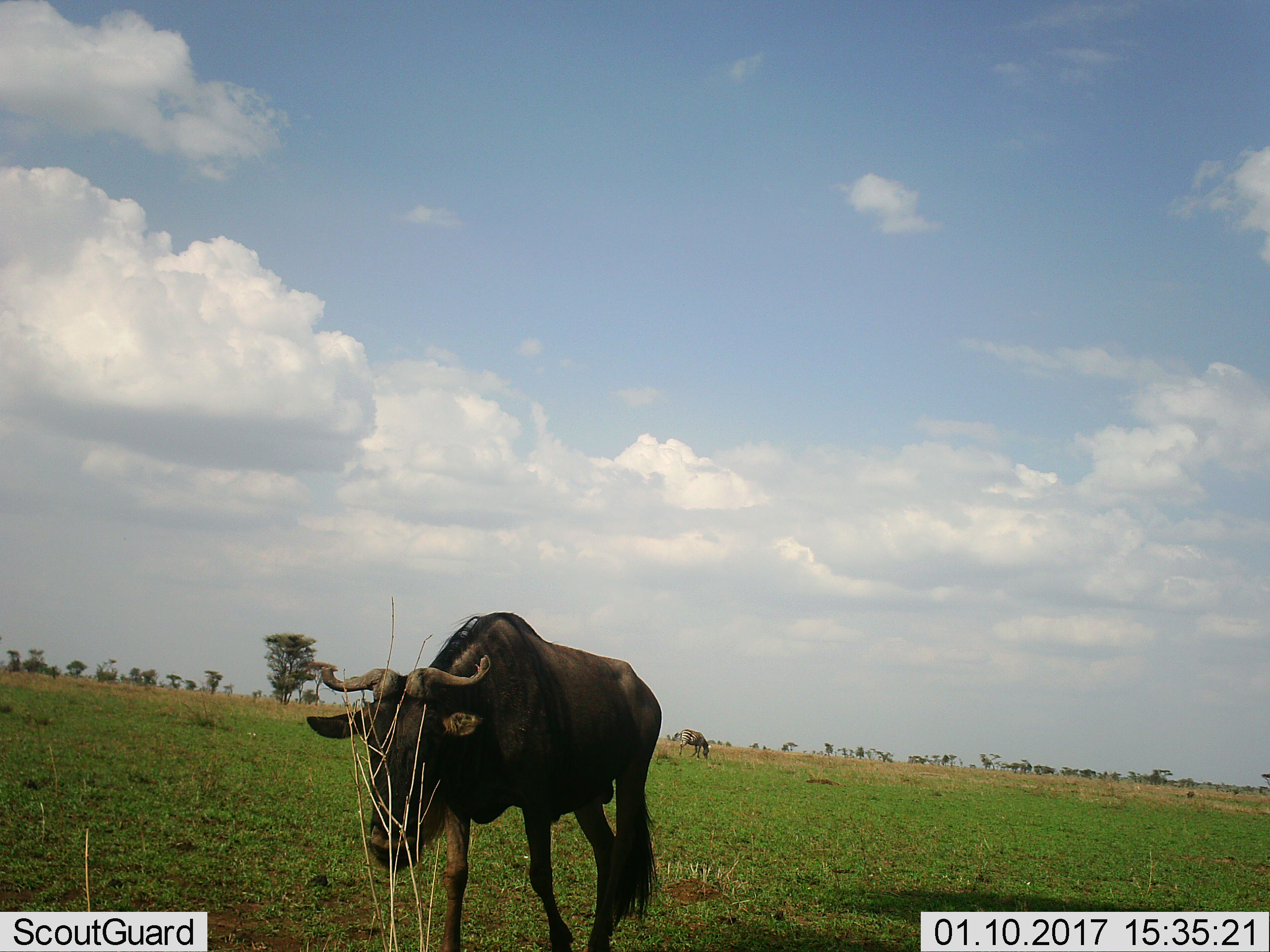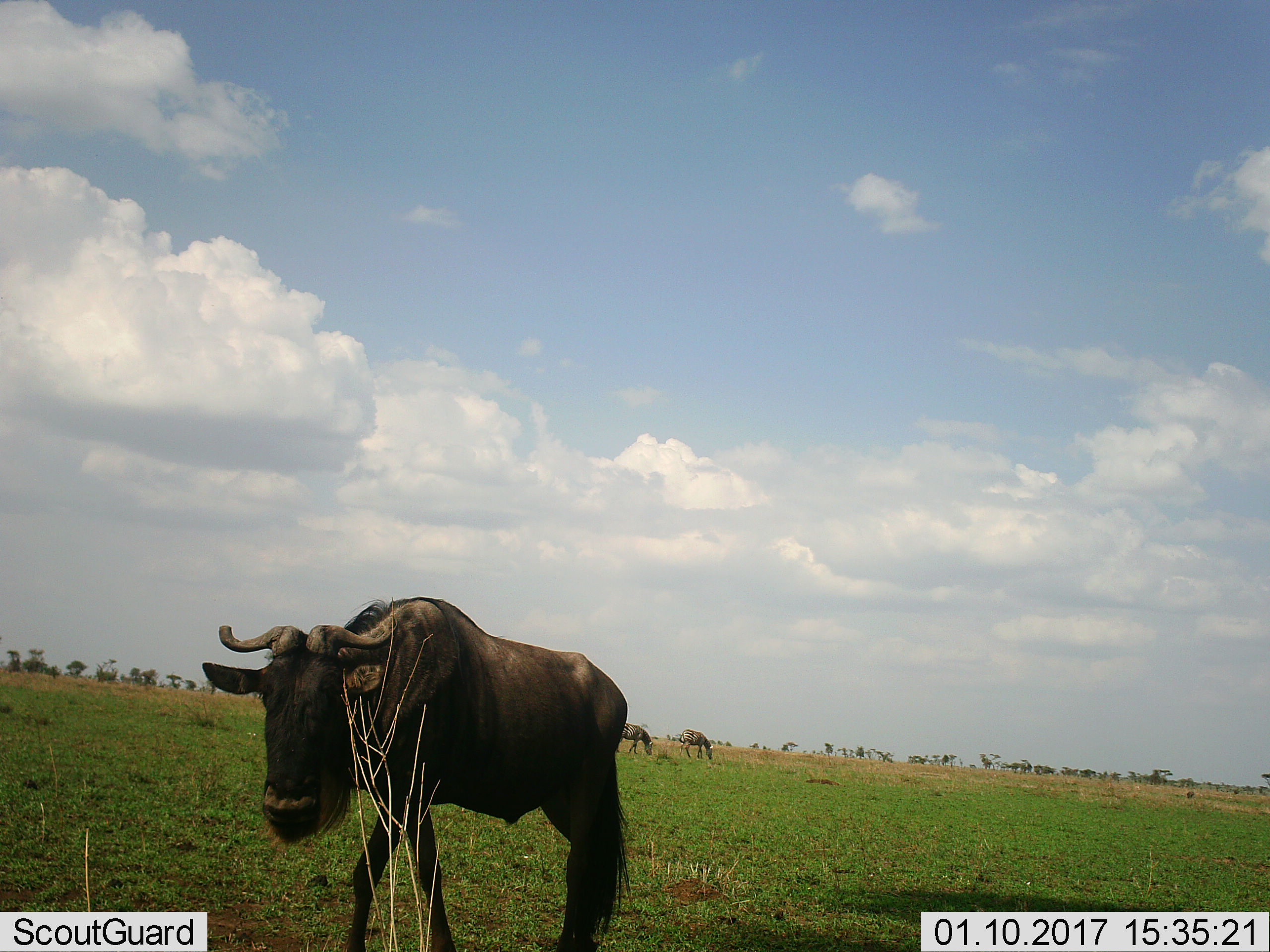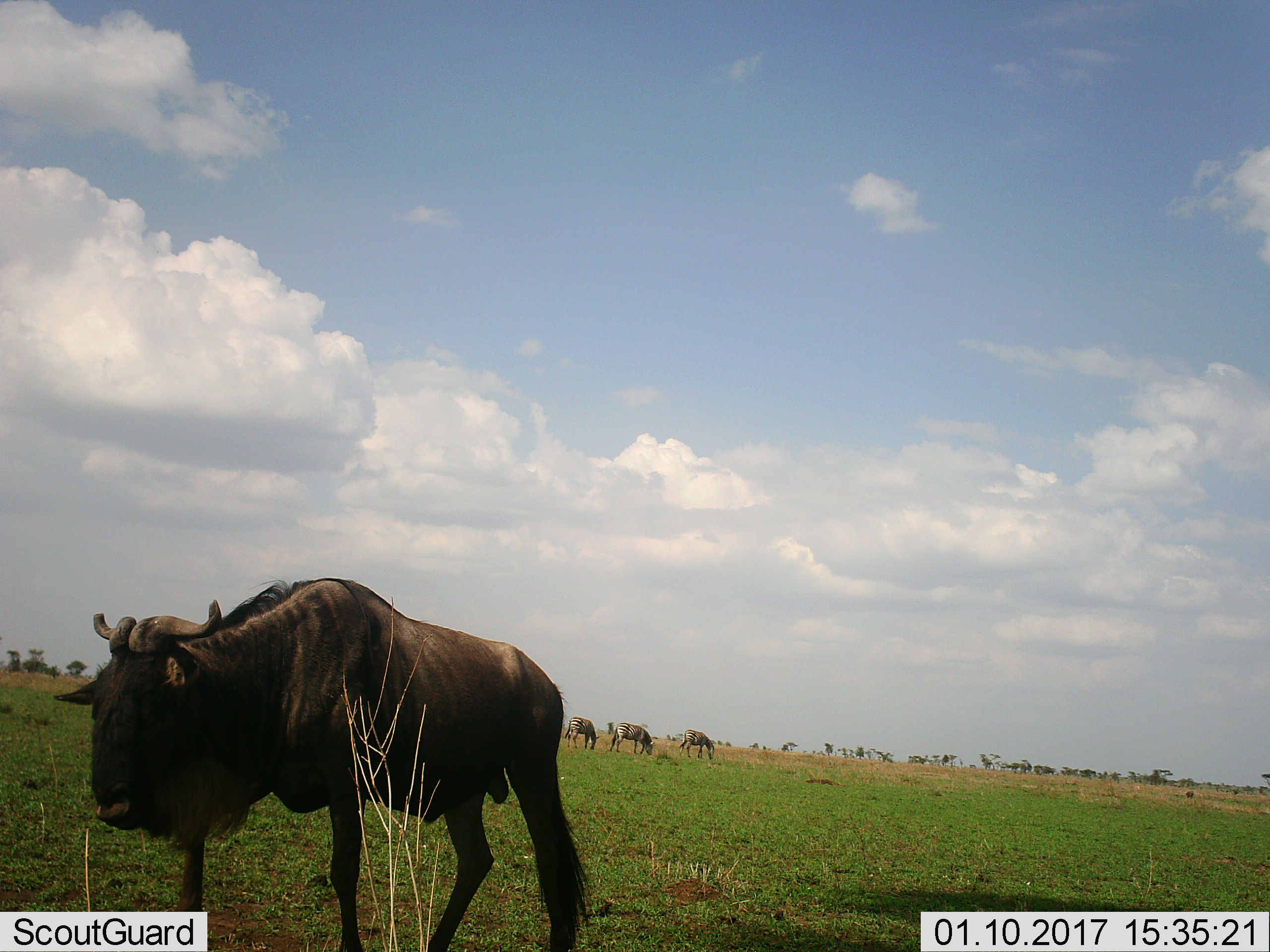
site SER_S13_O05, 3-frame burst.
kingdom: Animalia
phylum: Chordata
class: Mammalia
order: Artiodactyla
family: Bovidae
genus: Connochaetes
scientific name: Connochaetes taurinus taurinus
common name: blue wildebeest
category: wildebeestblue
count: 1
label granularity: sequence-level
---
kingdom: Animalia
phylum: Chordata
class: Mammalia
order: Perissodactyla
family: Equidae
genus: Equus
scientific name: Equus quagga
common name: plains zebra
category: zebraplains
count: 3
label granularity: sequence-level